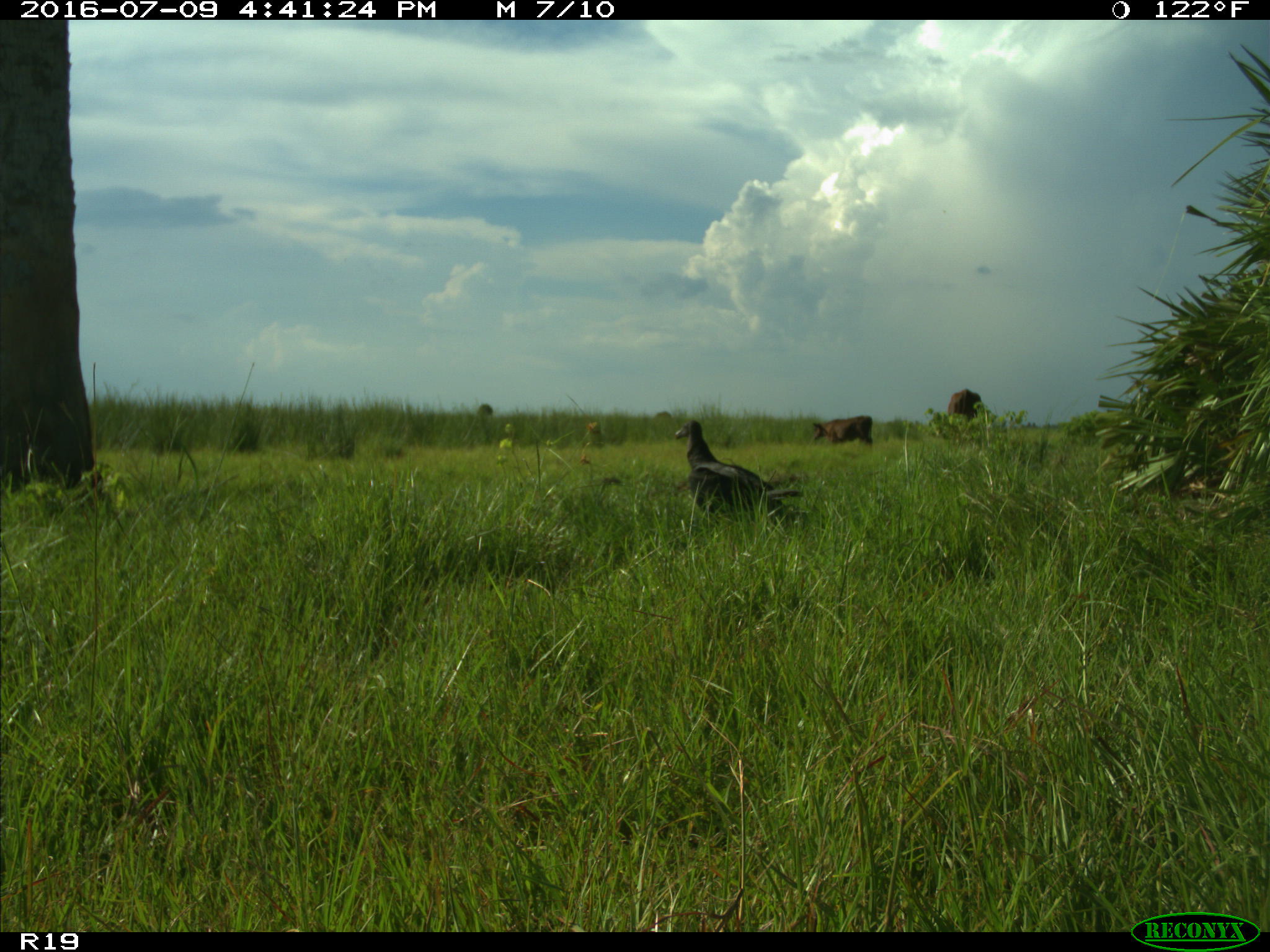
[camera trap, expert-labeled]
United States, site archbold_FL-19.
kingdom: Animalia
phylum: Chordata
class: Mammalia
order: Artiodactyla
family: Bovidae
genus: Bos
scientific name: Bos taurus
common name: domestic cow